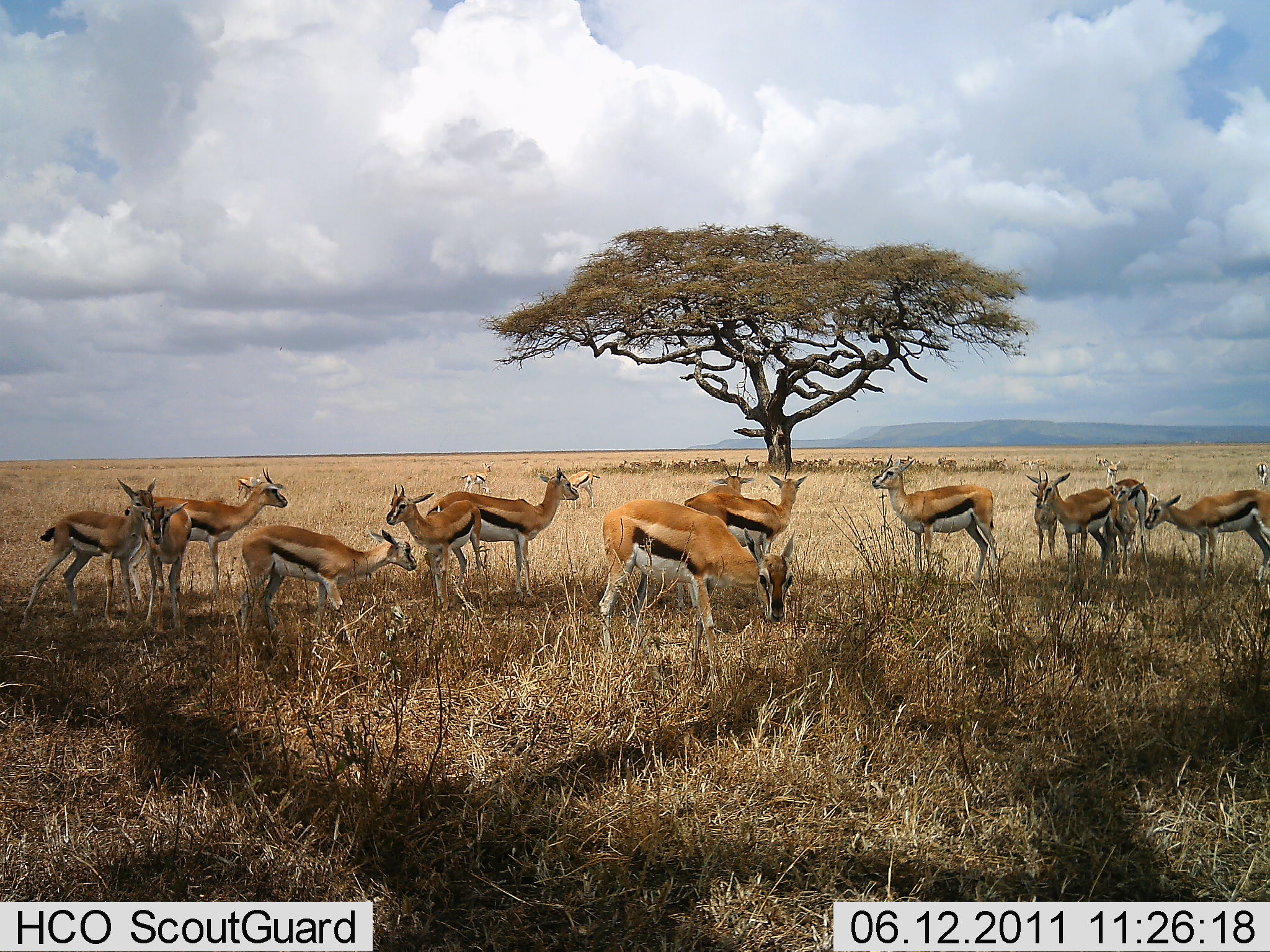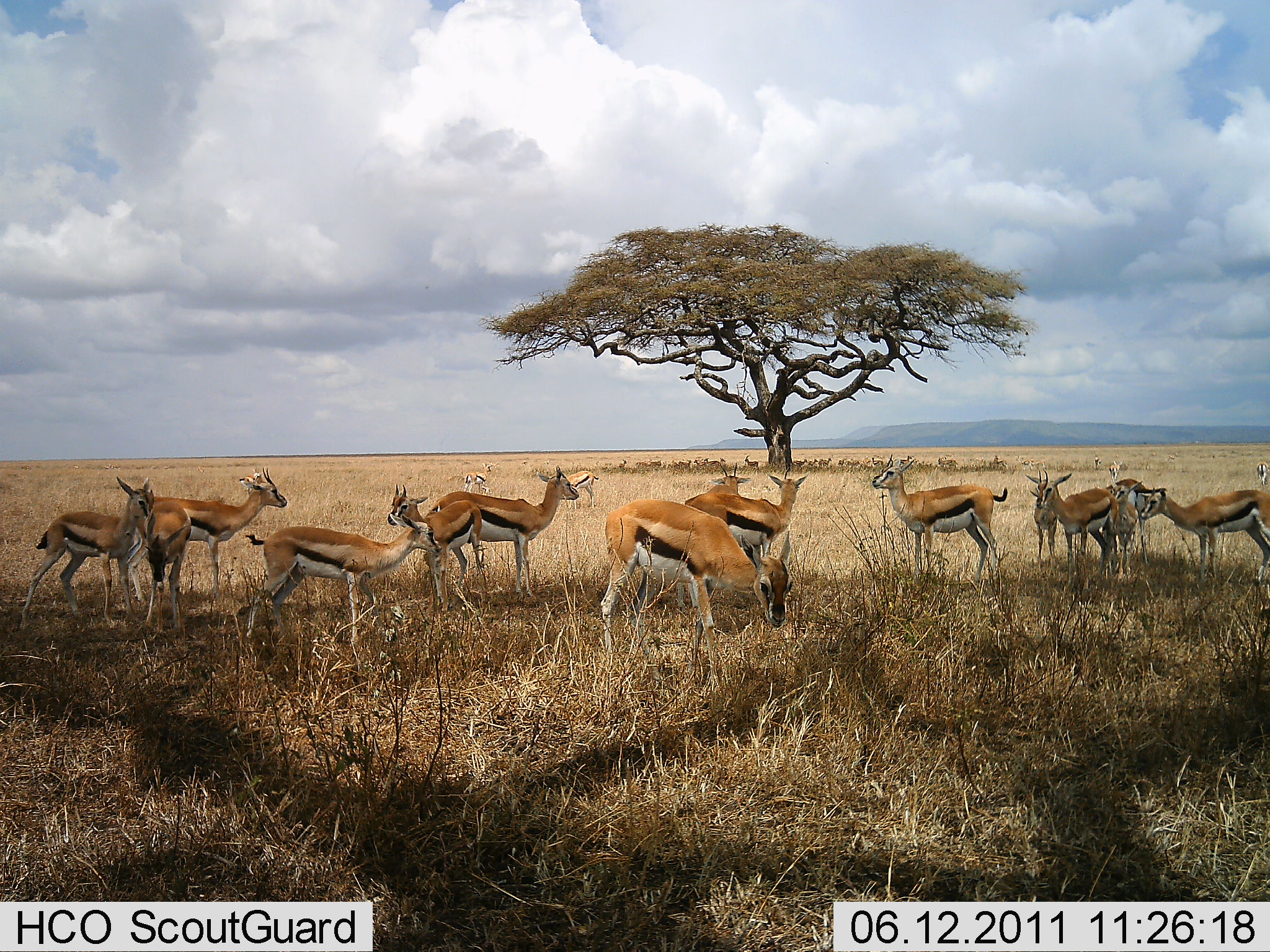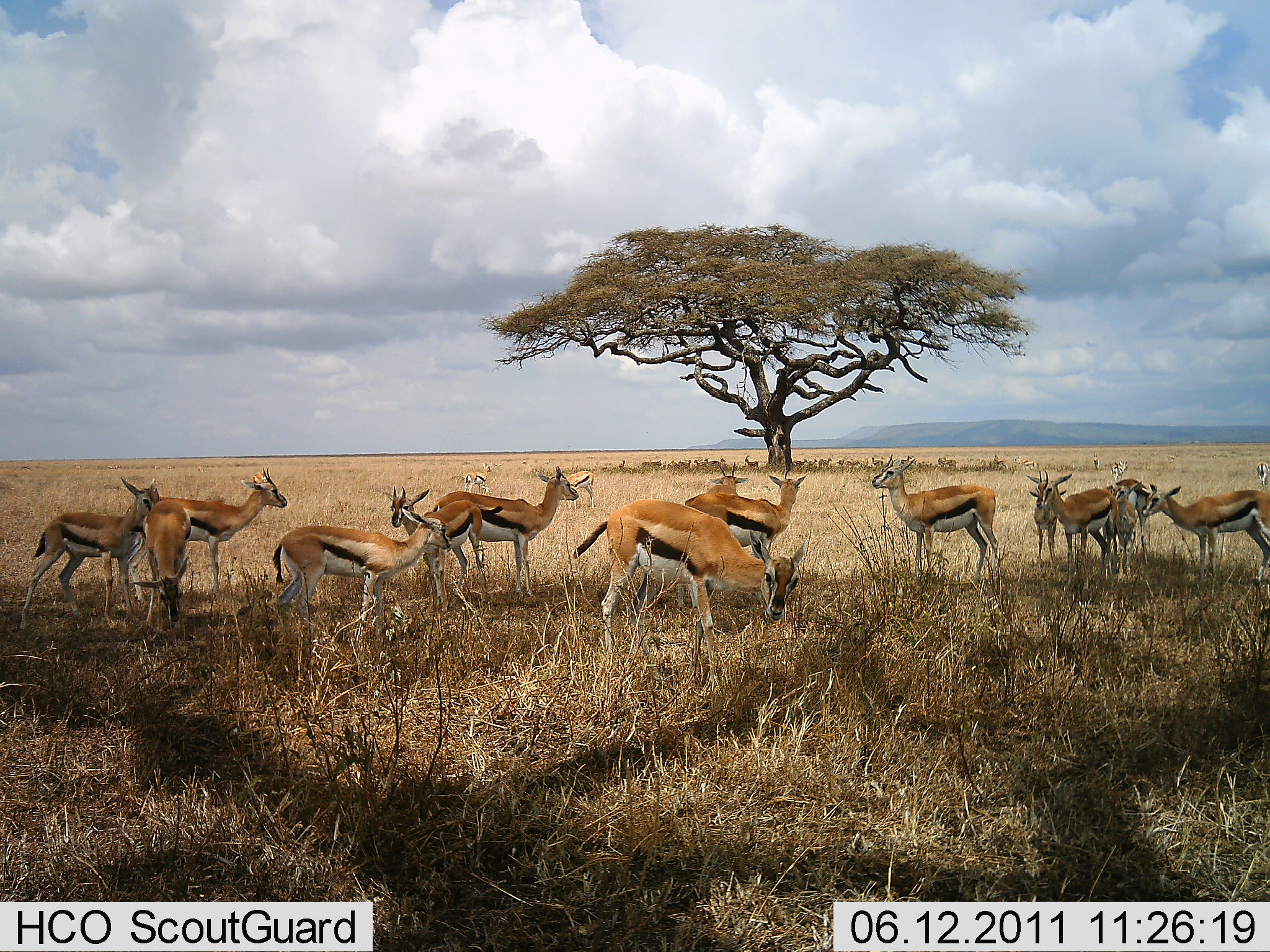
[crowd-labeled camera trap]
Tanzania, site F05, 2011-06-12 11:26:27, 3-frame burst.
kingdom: Animalia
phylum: Chordata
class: Mammalia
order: Artiodactyla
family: Bovidae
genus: Eudorcas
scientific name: Eudorcas thomsonii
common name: thomson's gazelle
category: gazellethomsons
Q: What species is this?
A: Gazellethomsons (thomson's gazelle) (Eudorcas thomsonii).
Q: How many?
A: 11-50.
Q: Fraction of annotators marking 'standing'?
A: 100%.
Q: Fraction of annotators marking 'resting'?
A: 8%.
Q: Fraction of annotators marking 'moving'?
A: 17%.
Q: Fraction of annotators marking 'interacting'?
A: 0%.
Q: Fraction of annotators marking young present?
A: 0%.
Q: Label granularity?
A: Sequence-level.